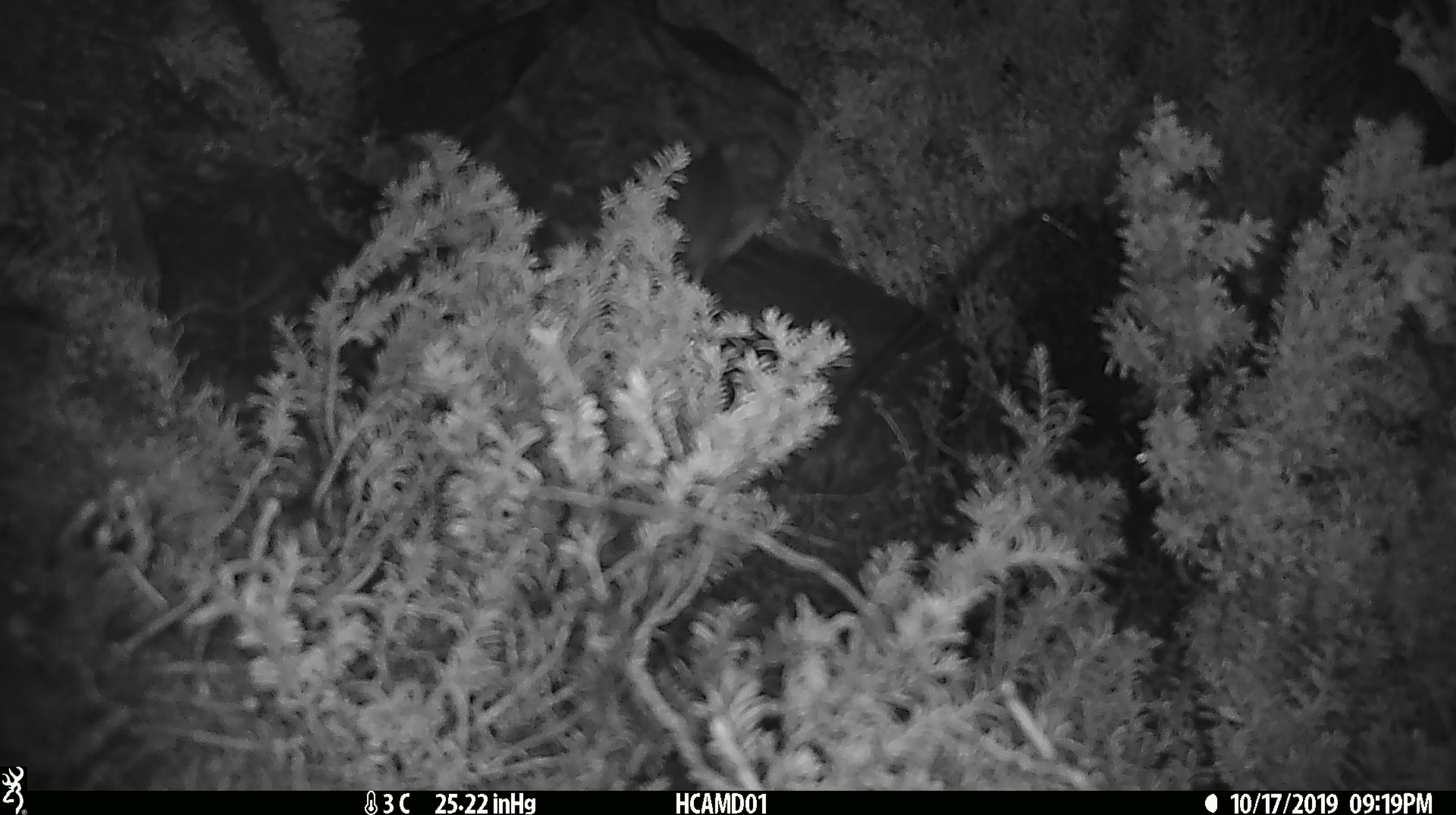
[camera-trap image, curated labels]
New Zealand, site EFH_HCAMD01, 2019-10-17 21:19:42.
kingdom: Animalia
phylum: Chordata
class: Mammalia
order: Rodentia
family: Muridae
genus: Mus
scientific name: Mus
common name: mouse